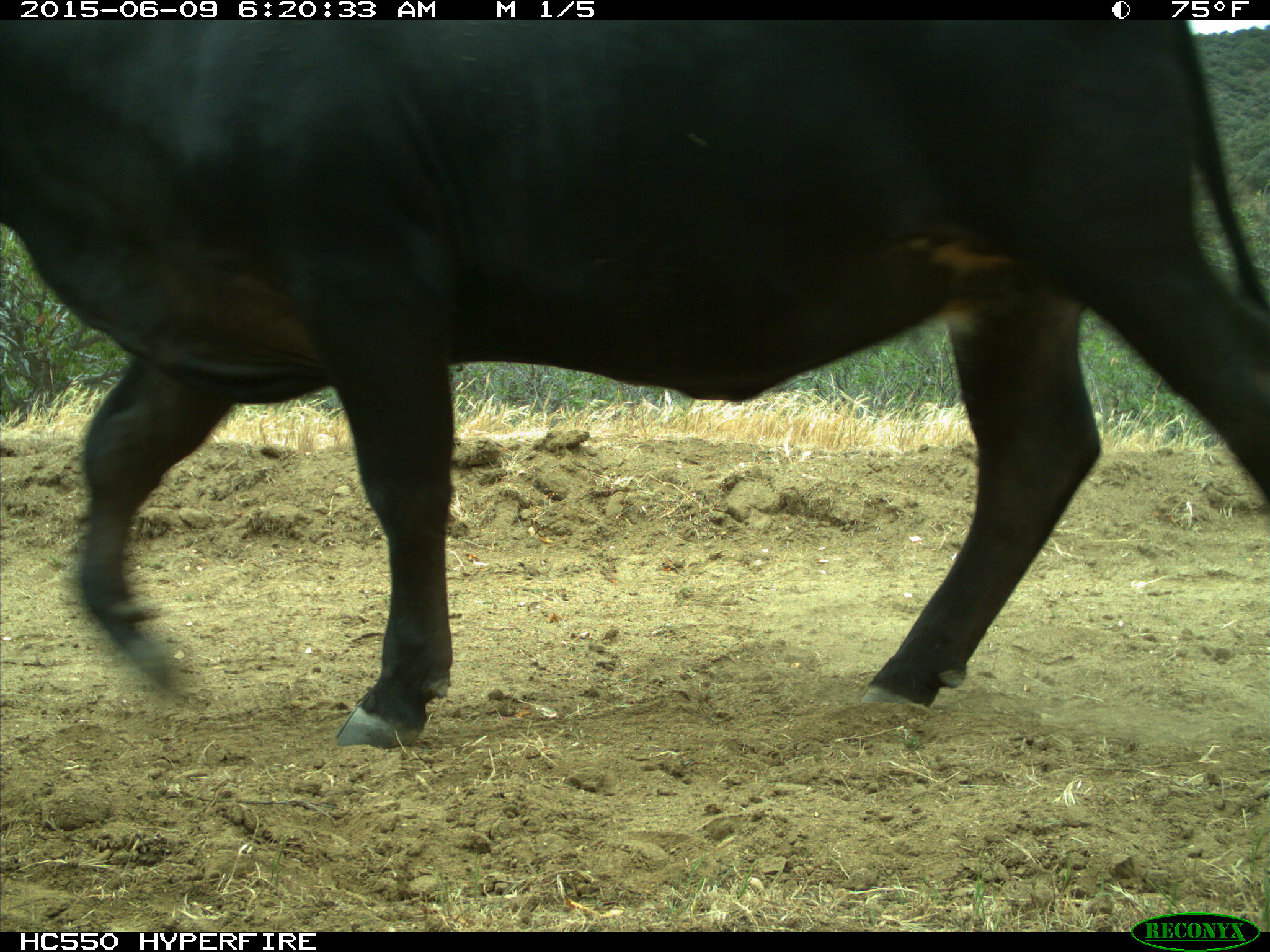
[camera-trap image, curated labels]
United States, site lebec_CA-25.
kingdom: Animalia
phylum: Chordata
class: Mammalia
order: Artiodactyla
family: Bovidae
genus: Bos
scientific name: Bos taurus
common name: domestic cow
Bos taurus (domestic cow).